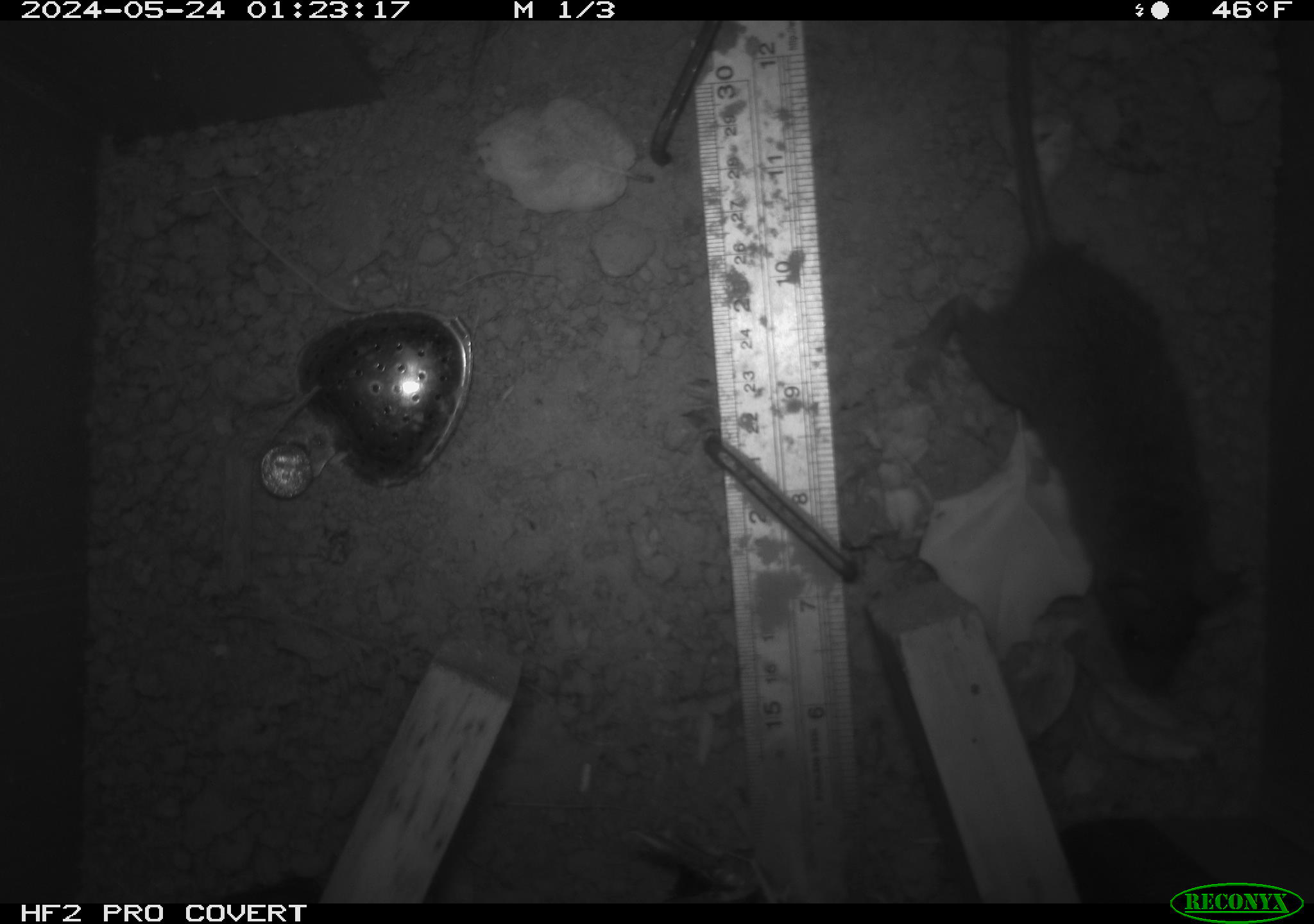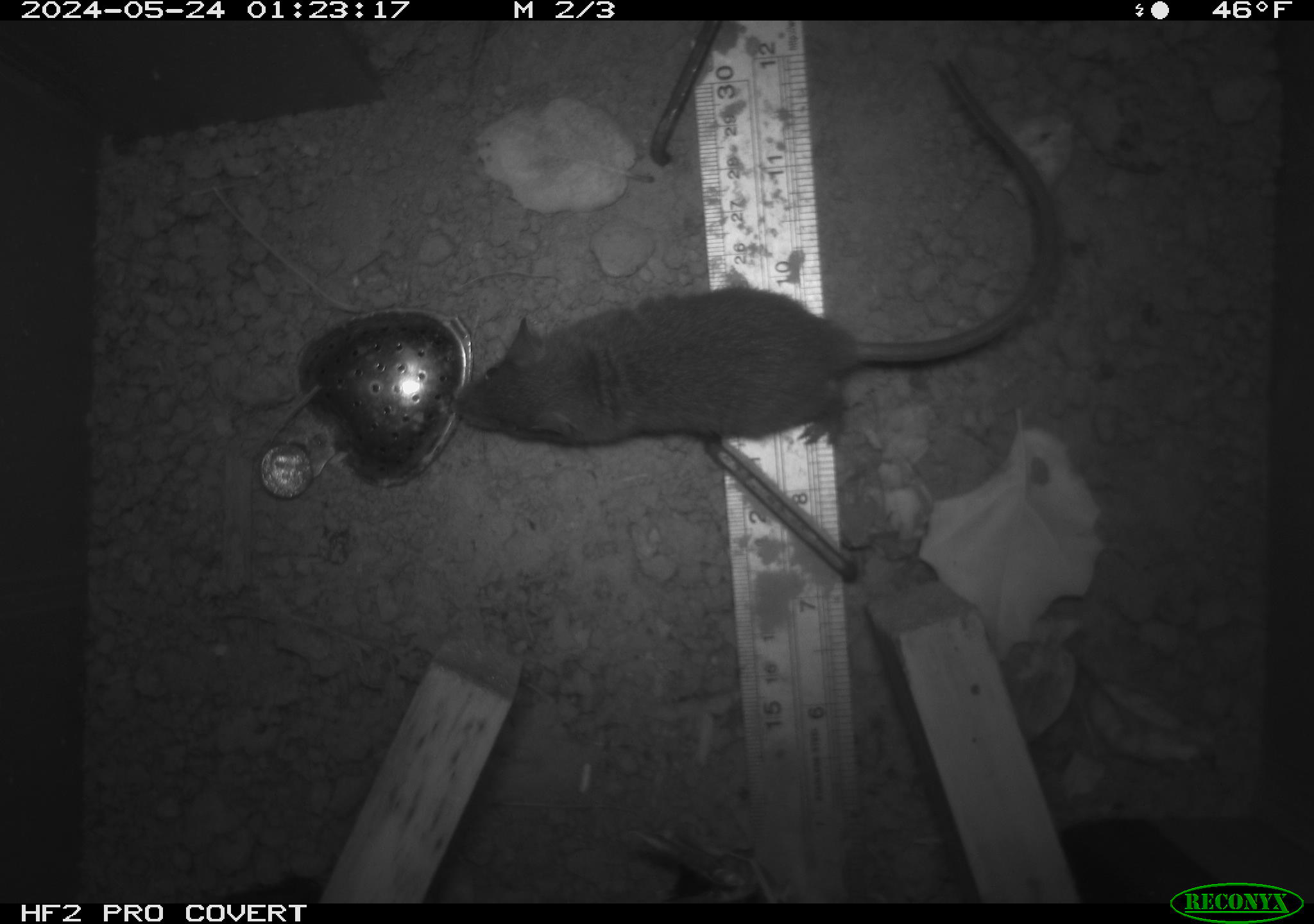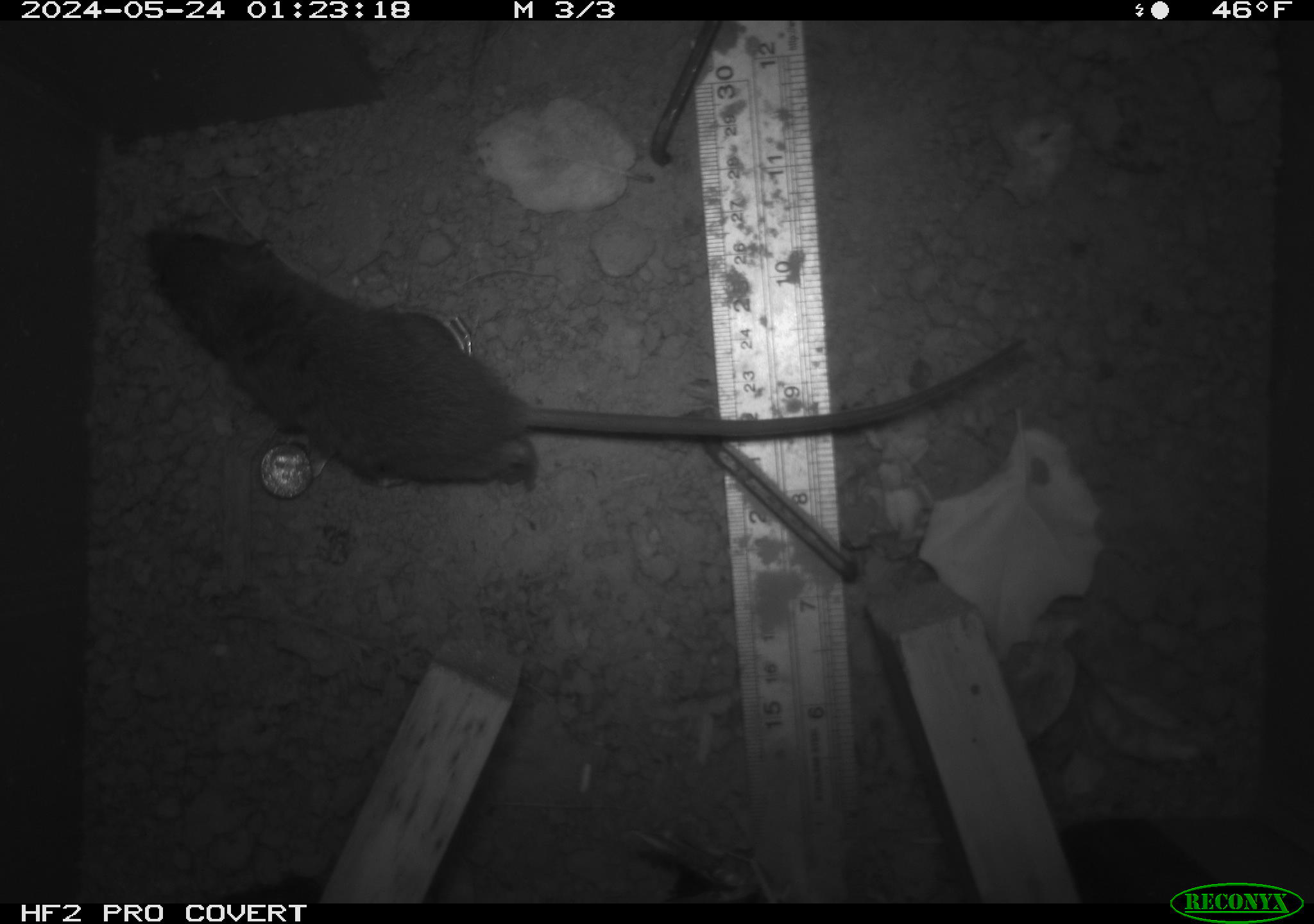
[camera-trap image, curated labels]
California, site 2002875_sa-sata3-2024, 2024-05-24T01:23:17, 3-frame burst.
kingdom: Animalia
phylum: Chordata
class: Mammalia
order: Rodentia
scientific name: Rodentia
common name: rodent